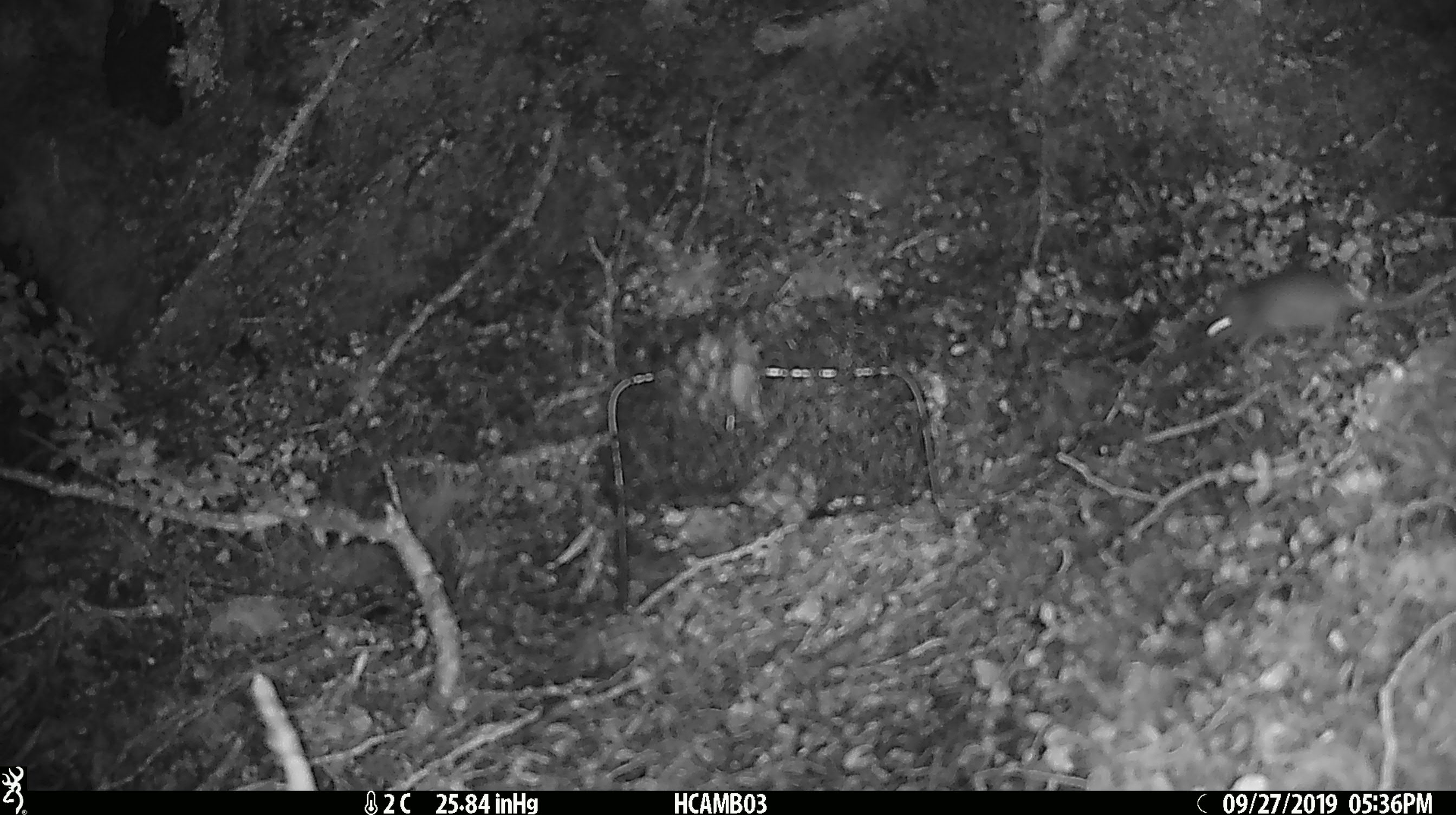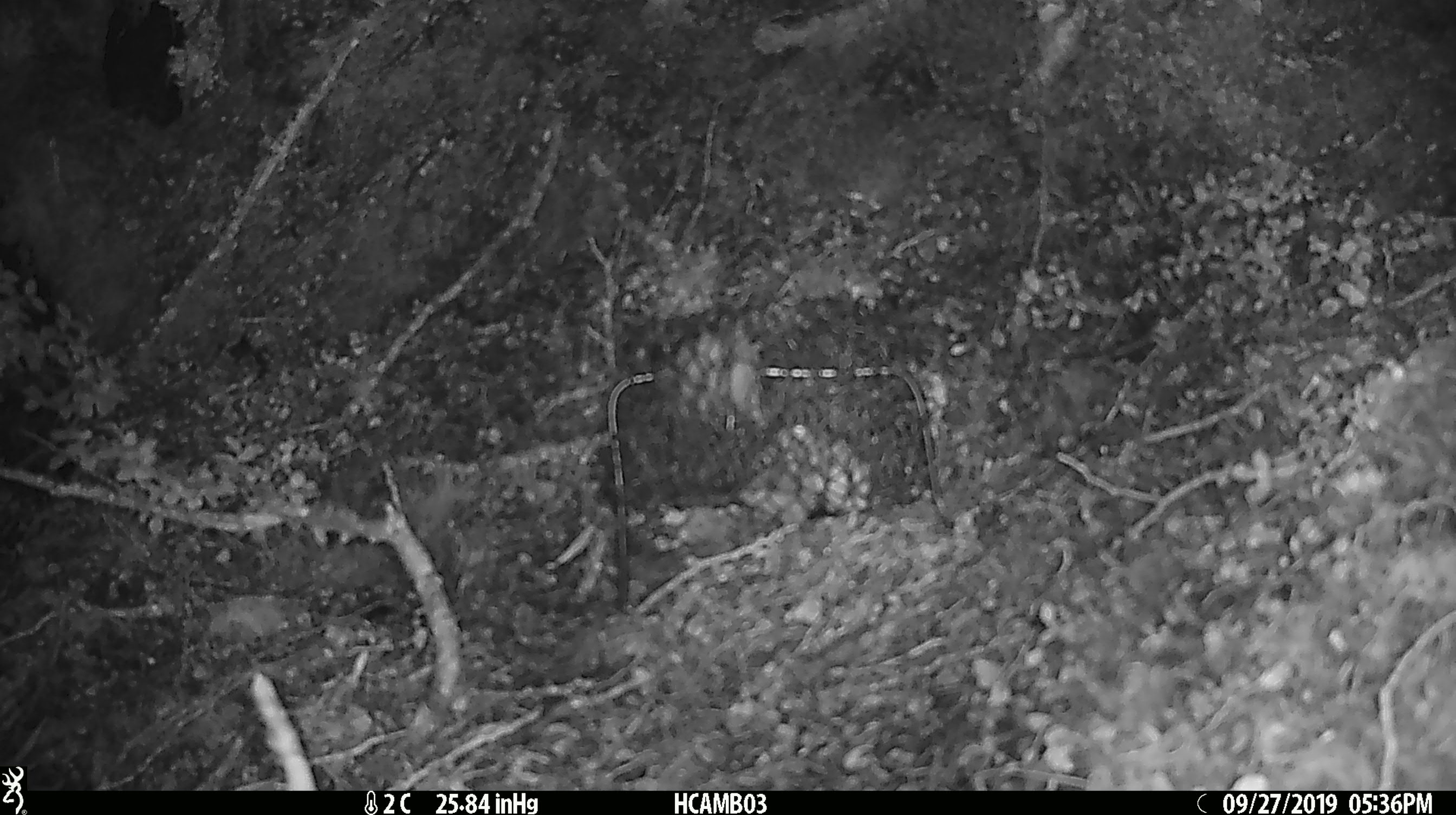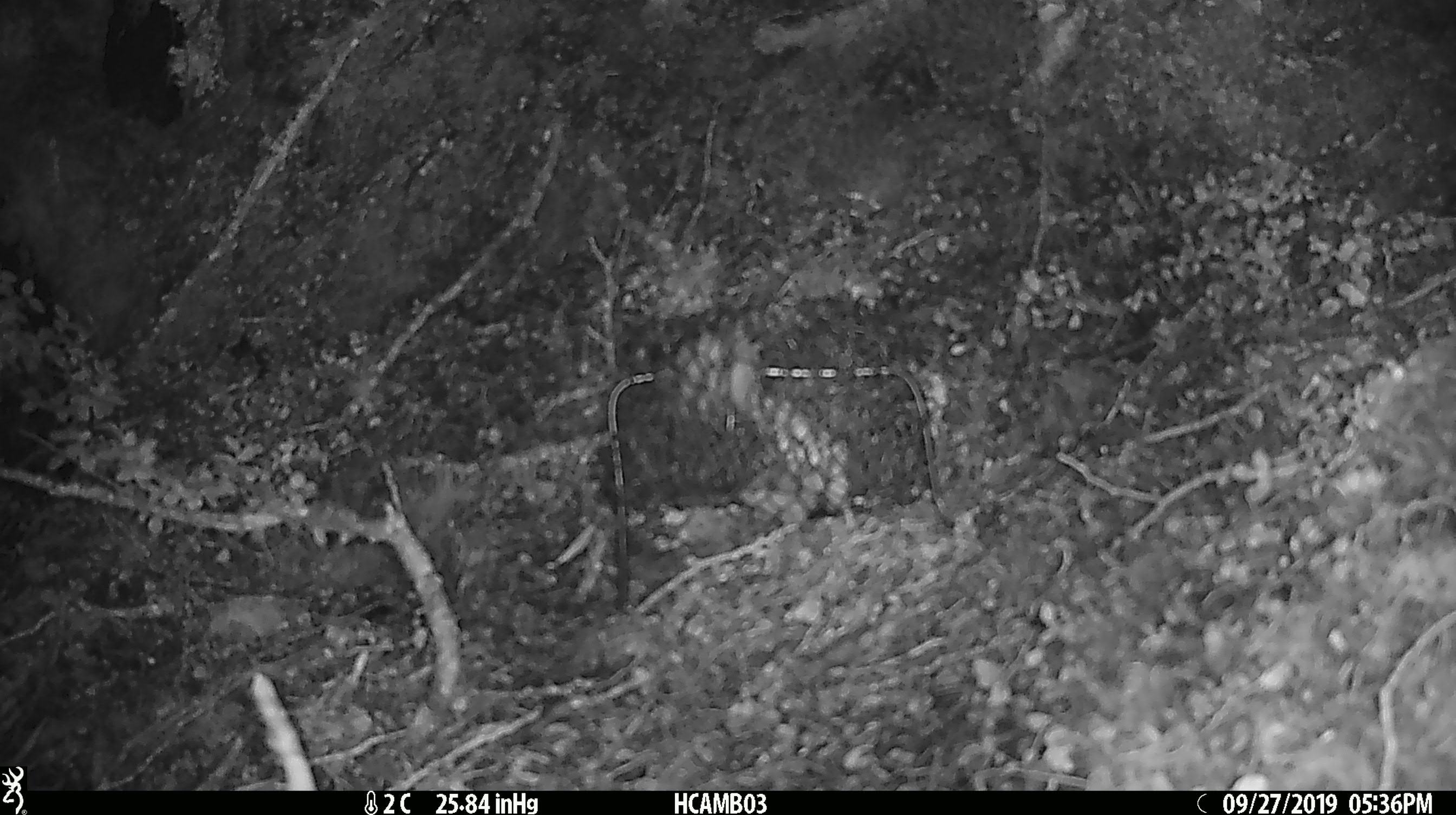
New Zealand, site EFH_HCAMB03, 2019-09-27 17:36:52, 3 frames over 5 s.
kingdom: Animalia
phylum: Chordata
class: Mammalia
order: Rodentia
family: Muridae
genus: Mus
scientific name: Mus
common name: mouse